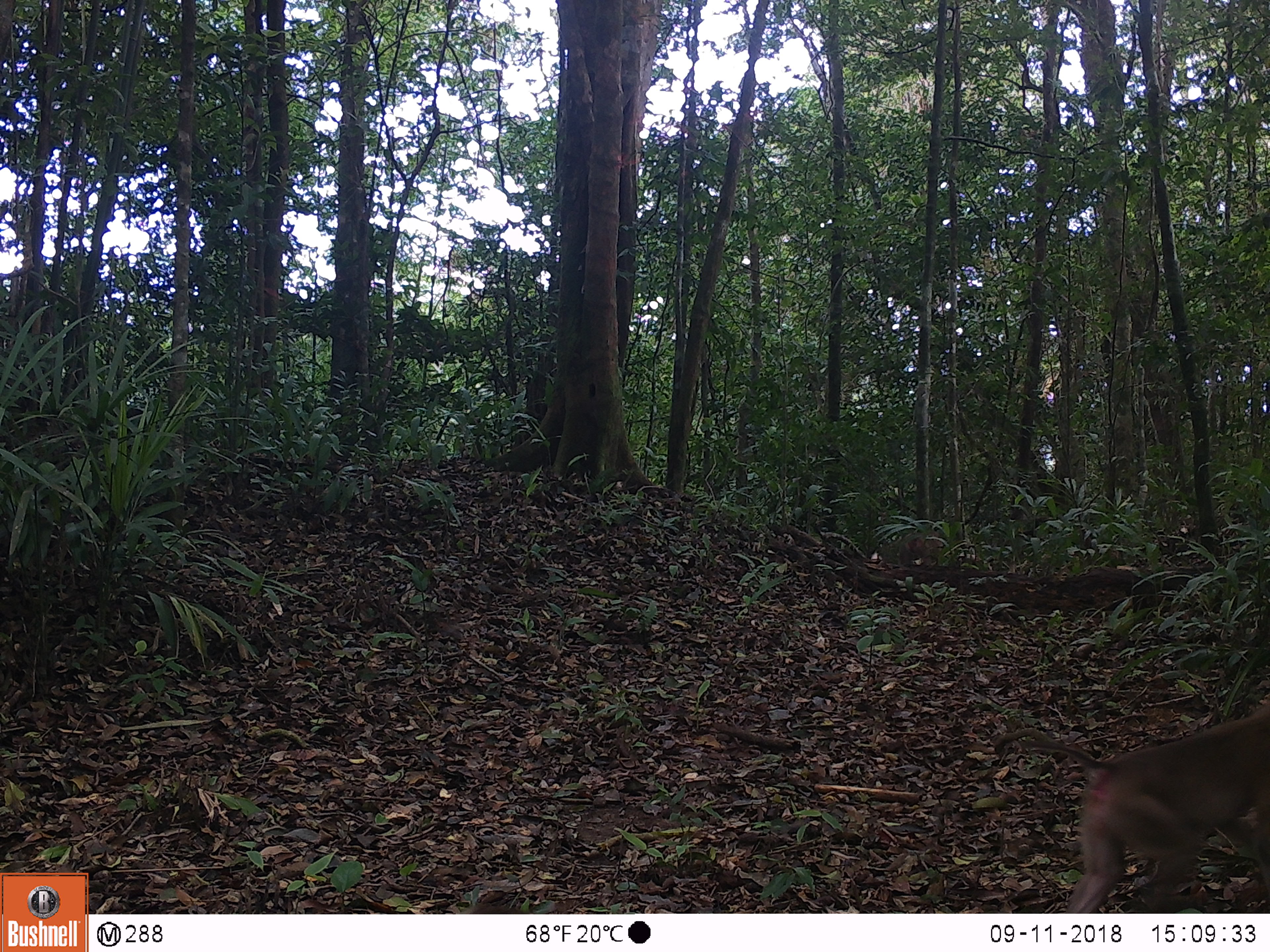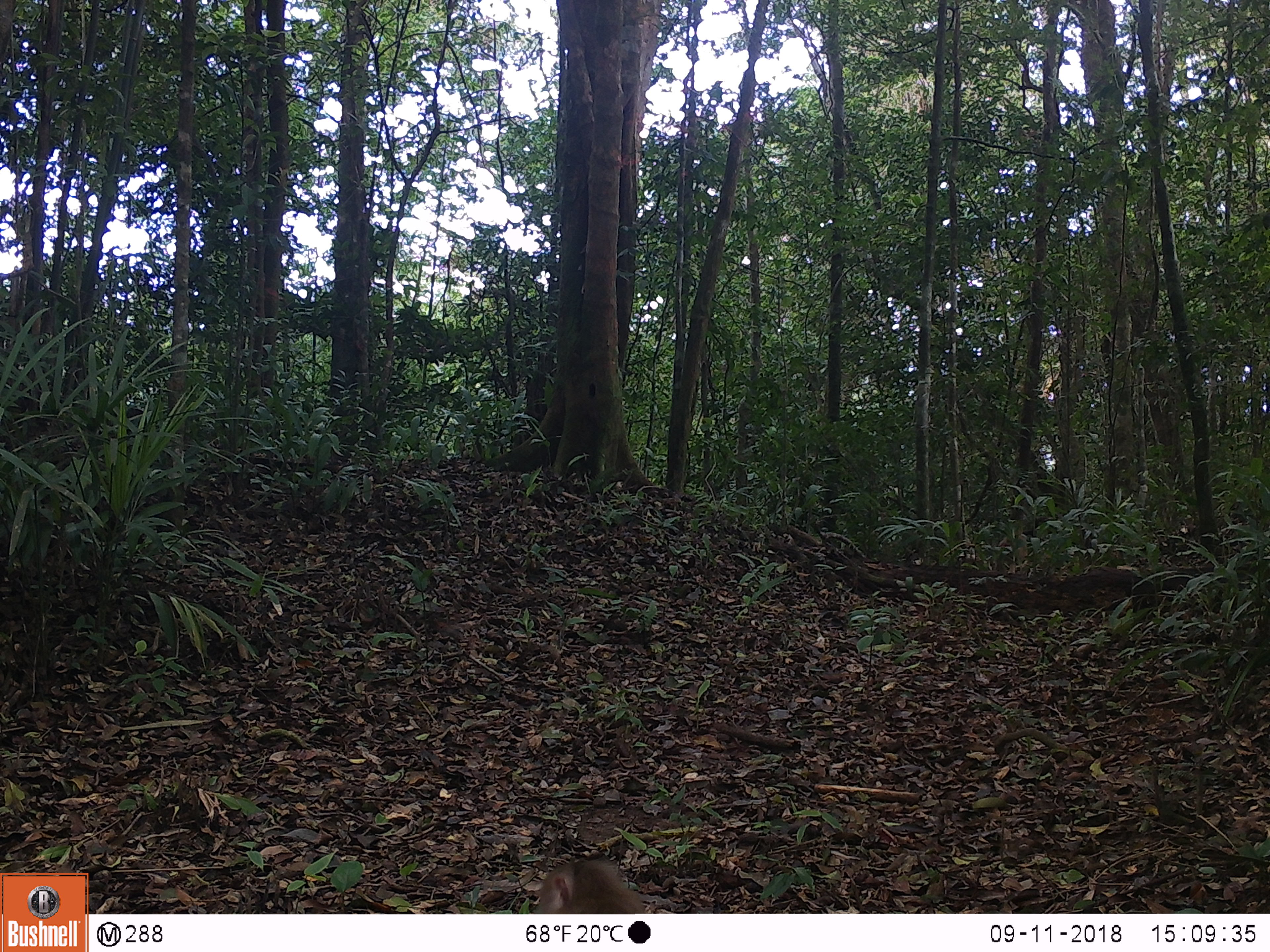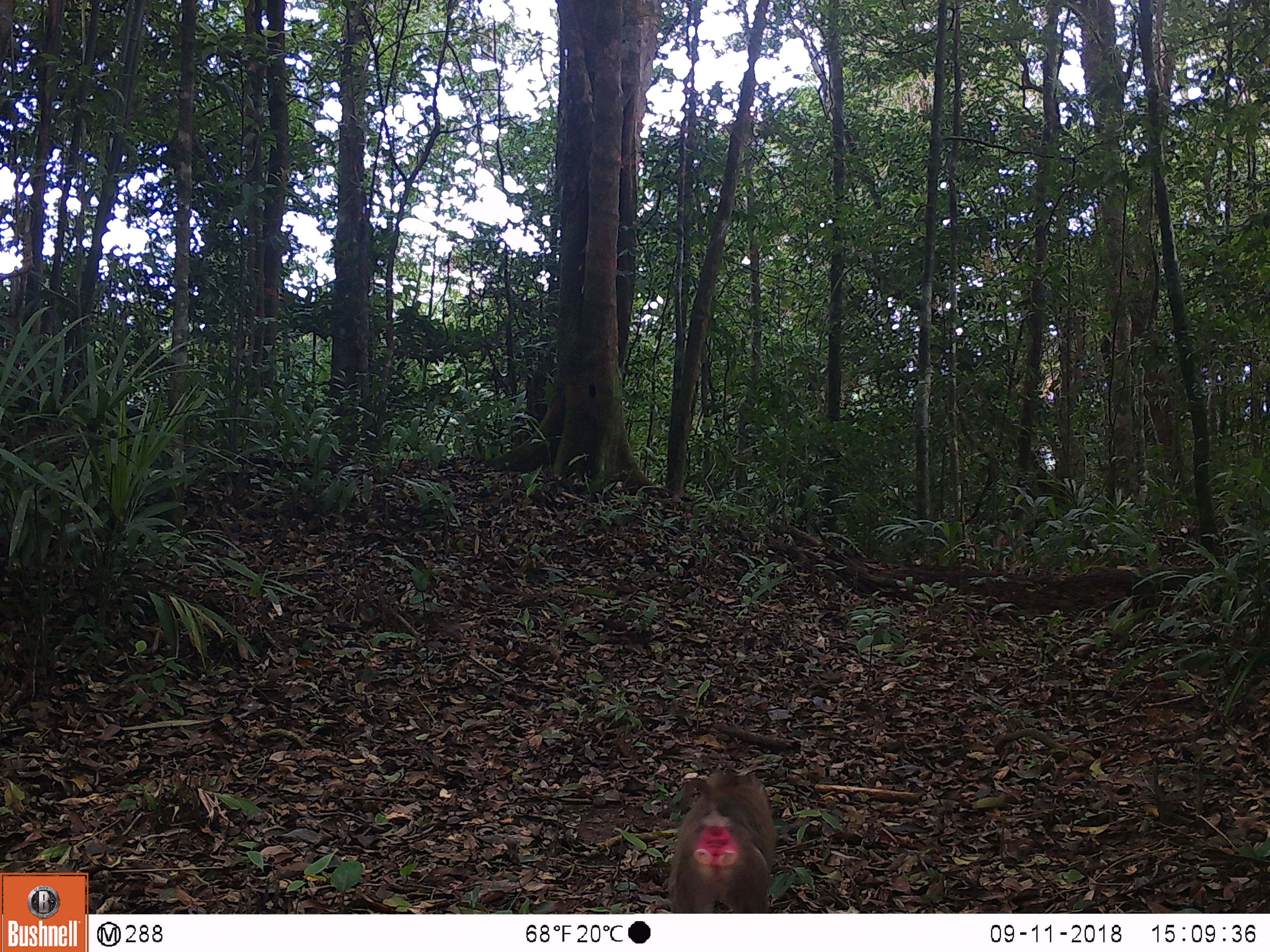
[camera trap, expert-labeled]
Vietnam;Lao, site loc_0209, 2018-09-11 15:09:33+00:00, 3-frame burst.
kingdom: Animalia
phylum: Chordata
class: Mammalia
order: Primates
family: Cercopithecidae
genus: Macaca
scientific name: Macaca nemestrina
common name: pig-tailed macaque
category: pig tailed macaque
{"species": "pig tailed macaque (pig-tailed macaque) (Macaca nemestrina)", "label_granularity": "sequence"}